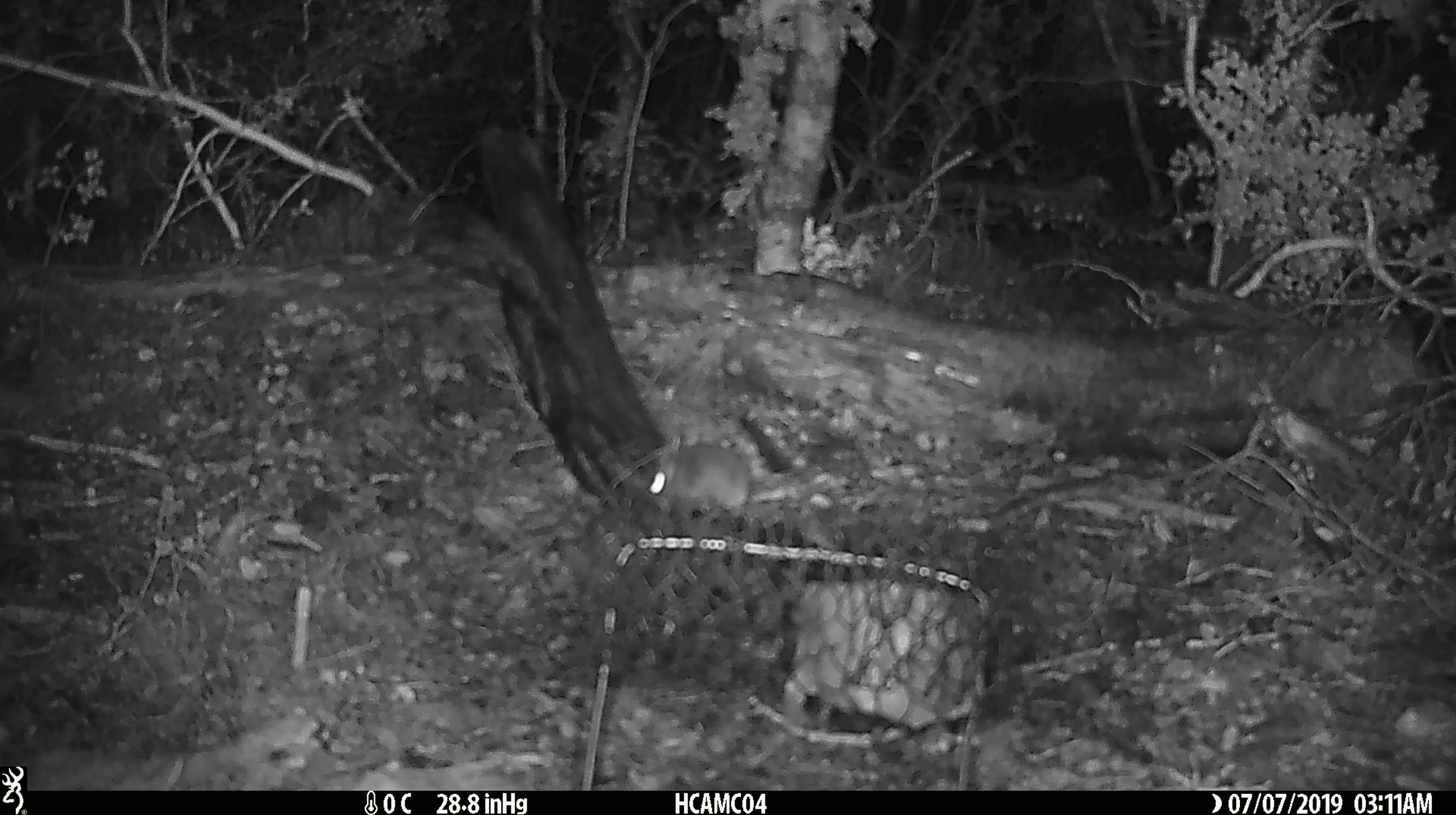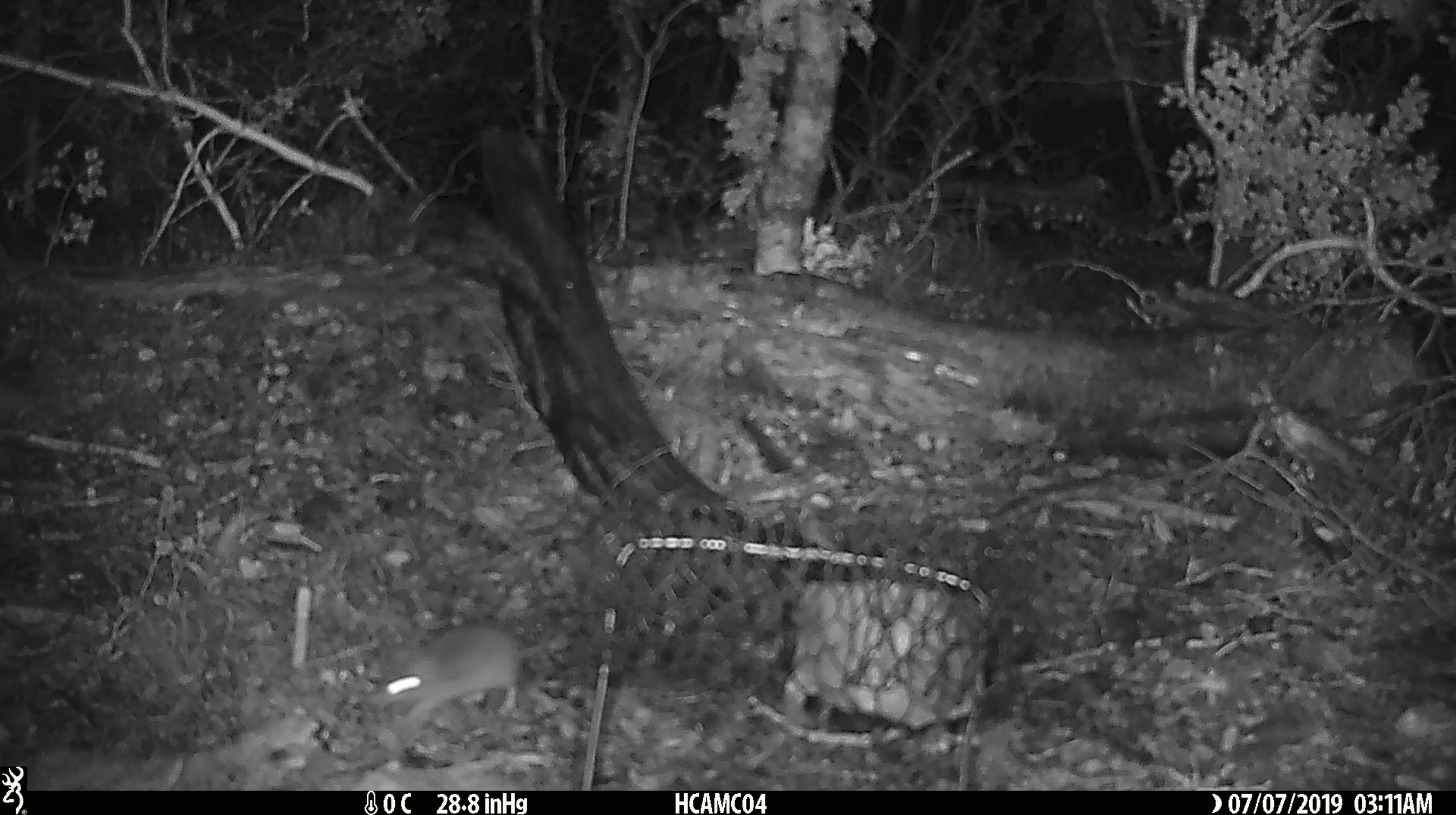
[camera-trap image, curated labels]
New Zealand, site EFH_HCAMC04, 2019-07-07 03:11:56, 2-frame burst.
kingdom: Animalia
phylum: Chordata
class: Mammalia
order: Rodentia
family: Muridae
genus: Mus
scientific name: Mus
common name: mouse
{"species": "mouse (Mus)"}